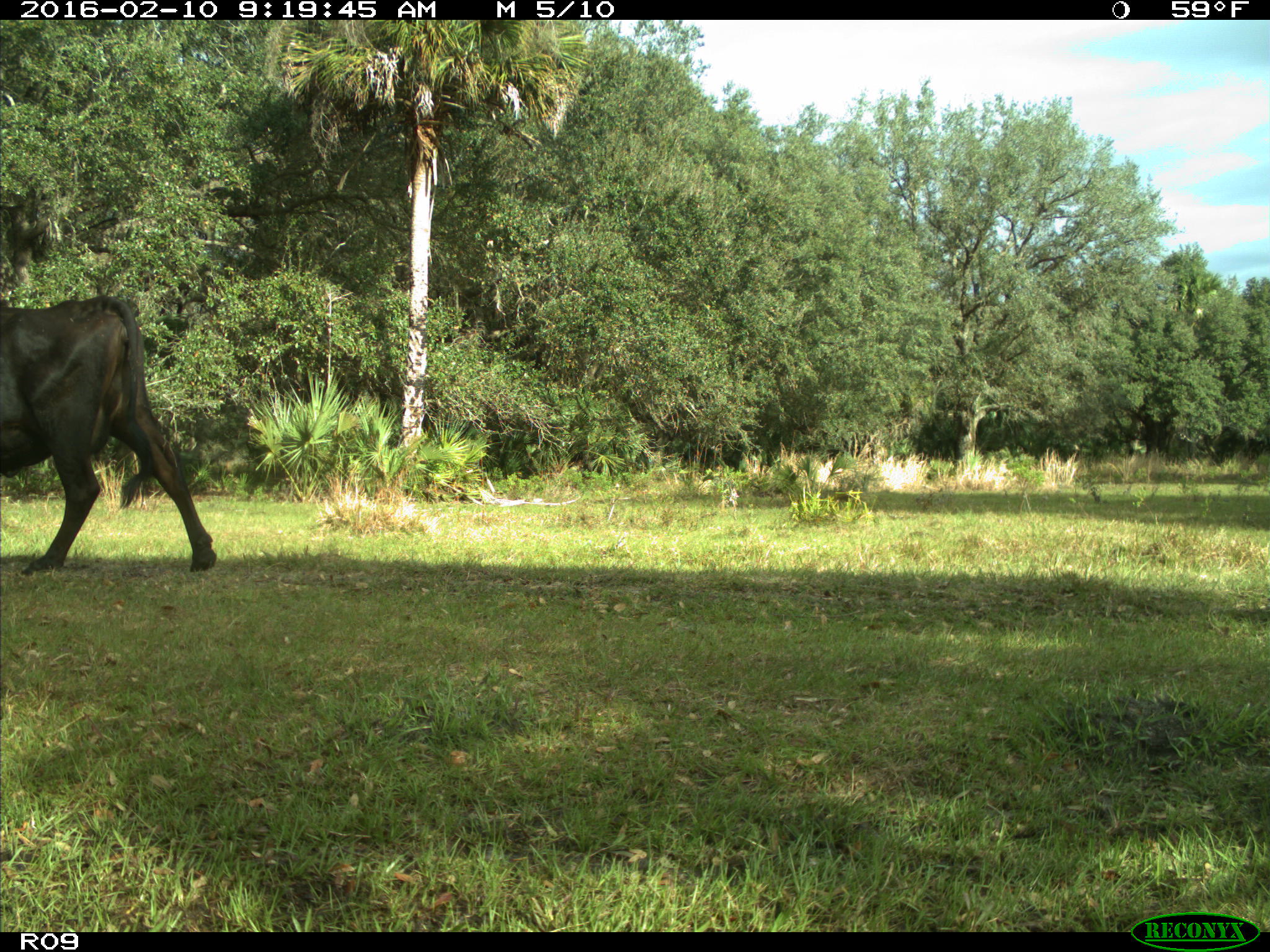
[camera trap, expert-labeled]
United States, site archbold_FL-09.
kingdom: Animalia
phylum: Chordata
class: Mammalia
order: Artiodactyla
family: Bovidae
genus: Bos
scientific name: Bos taurus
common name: domestic cow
Bos taurus (domestic cow).